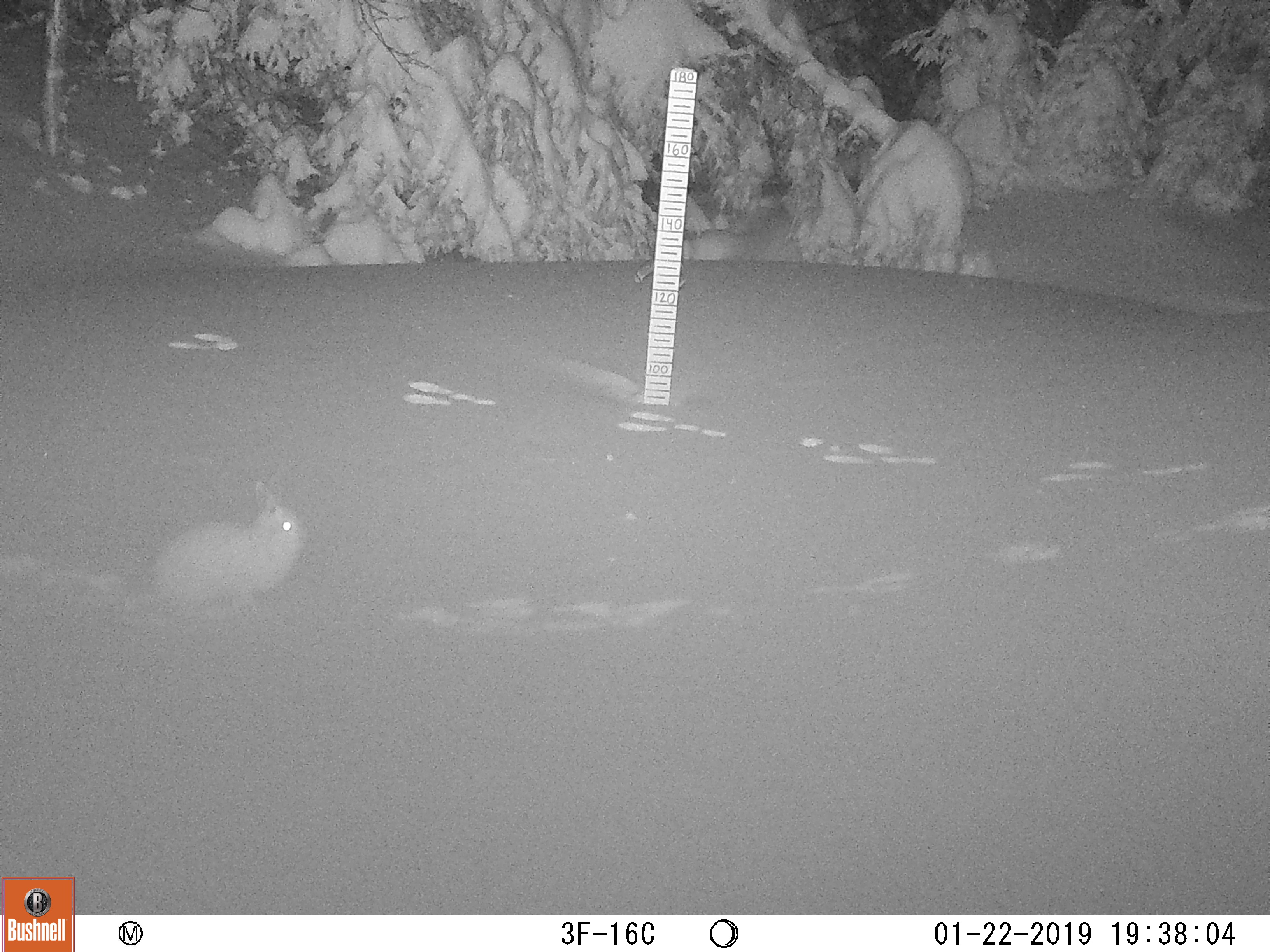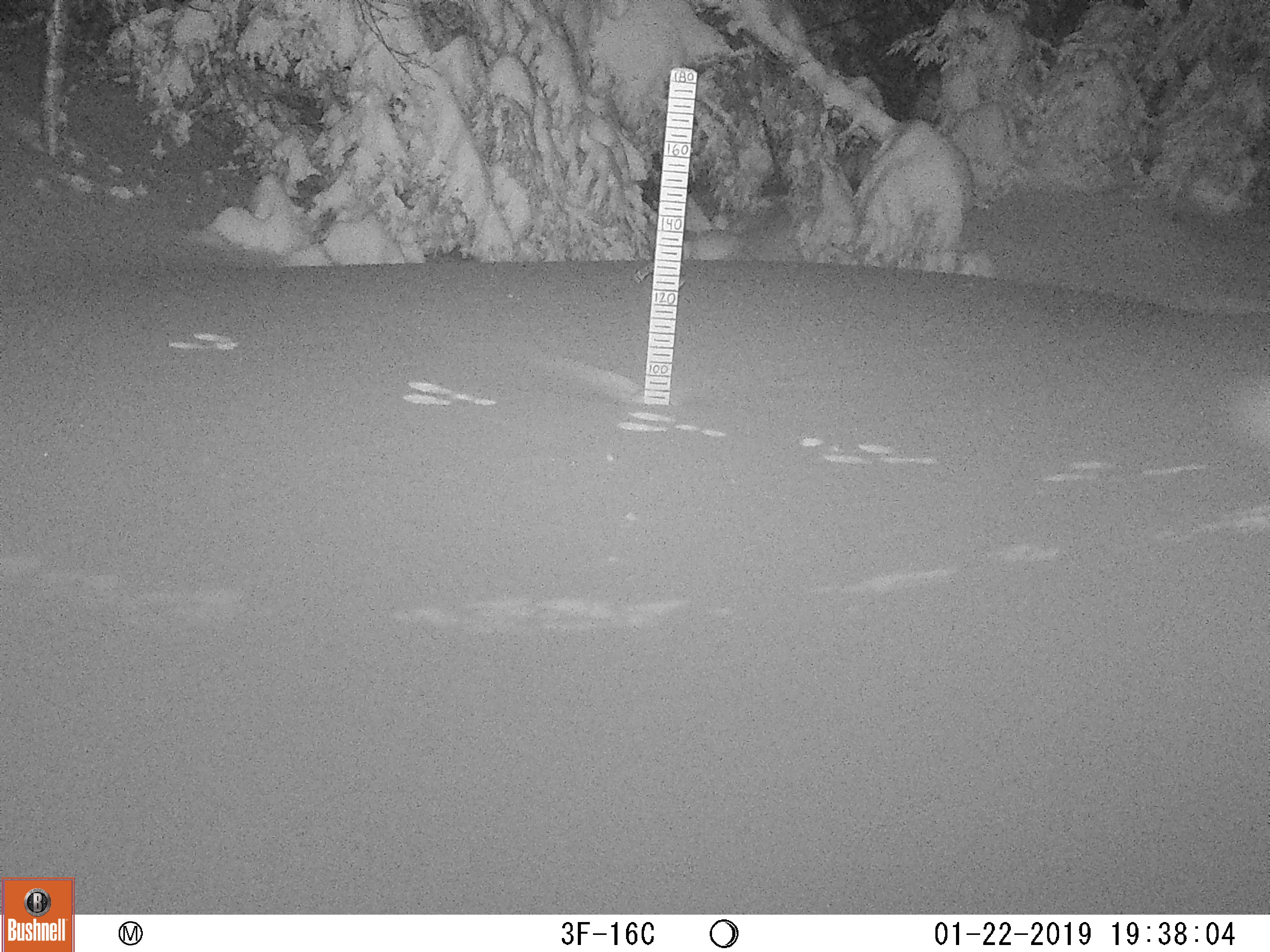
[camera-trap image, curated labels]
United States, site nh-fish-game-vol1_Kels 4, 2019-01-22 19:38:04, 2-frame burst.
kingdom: Animalia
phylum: Chordata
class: Mammalia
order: Lagomorpha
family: Leporidae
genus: Lepus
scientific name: Lepus americanus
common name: snowshoe hare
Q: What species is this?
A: Snowshoe hare (Lepus americanus).